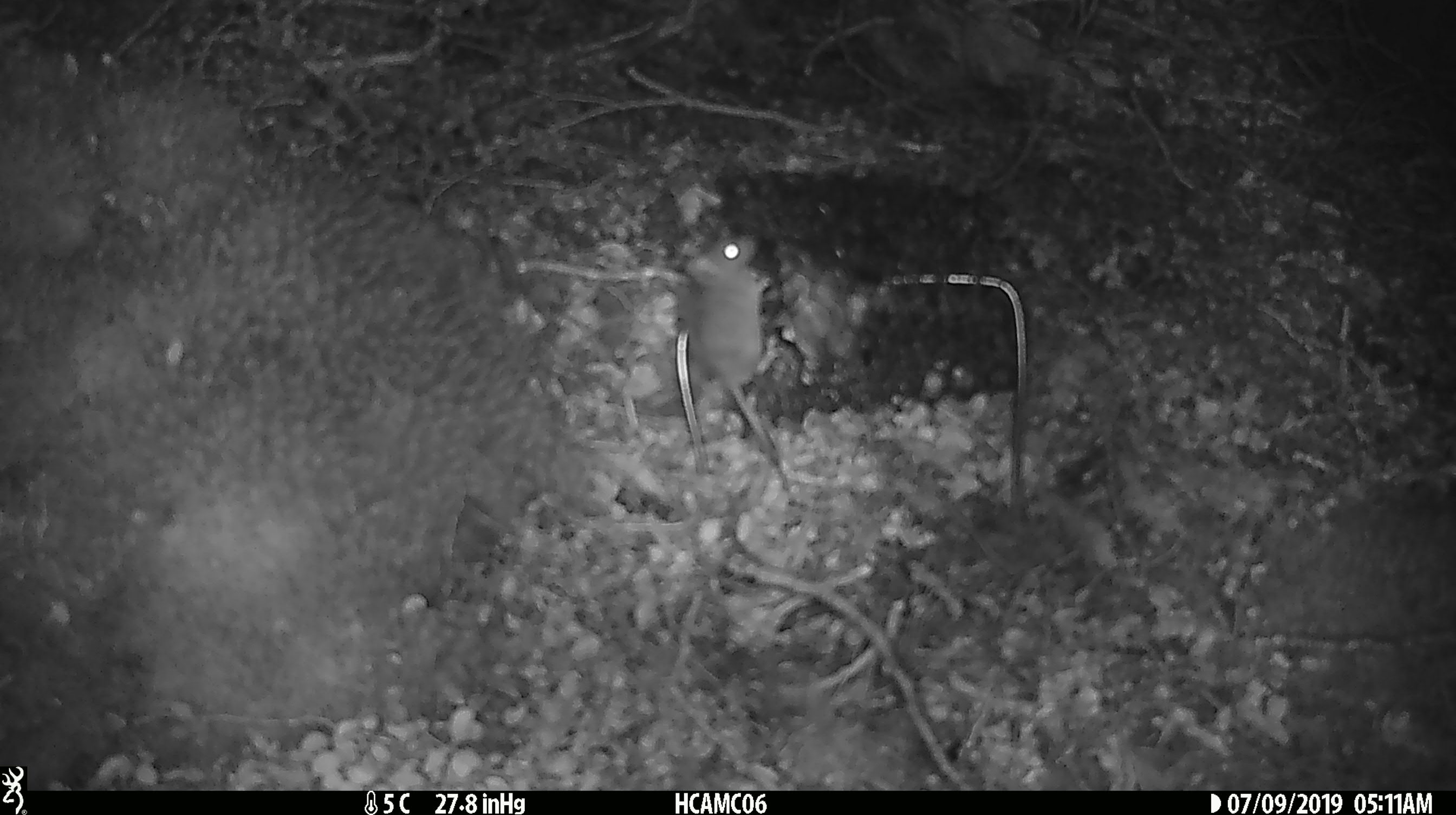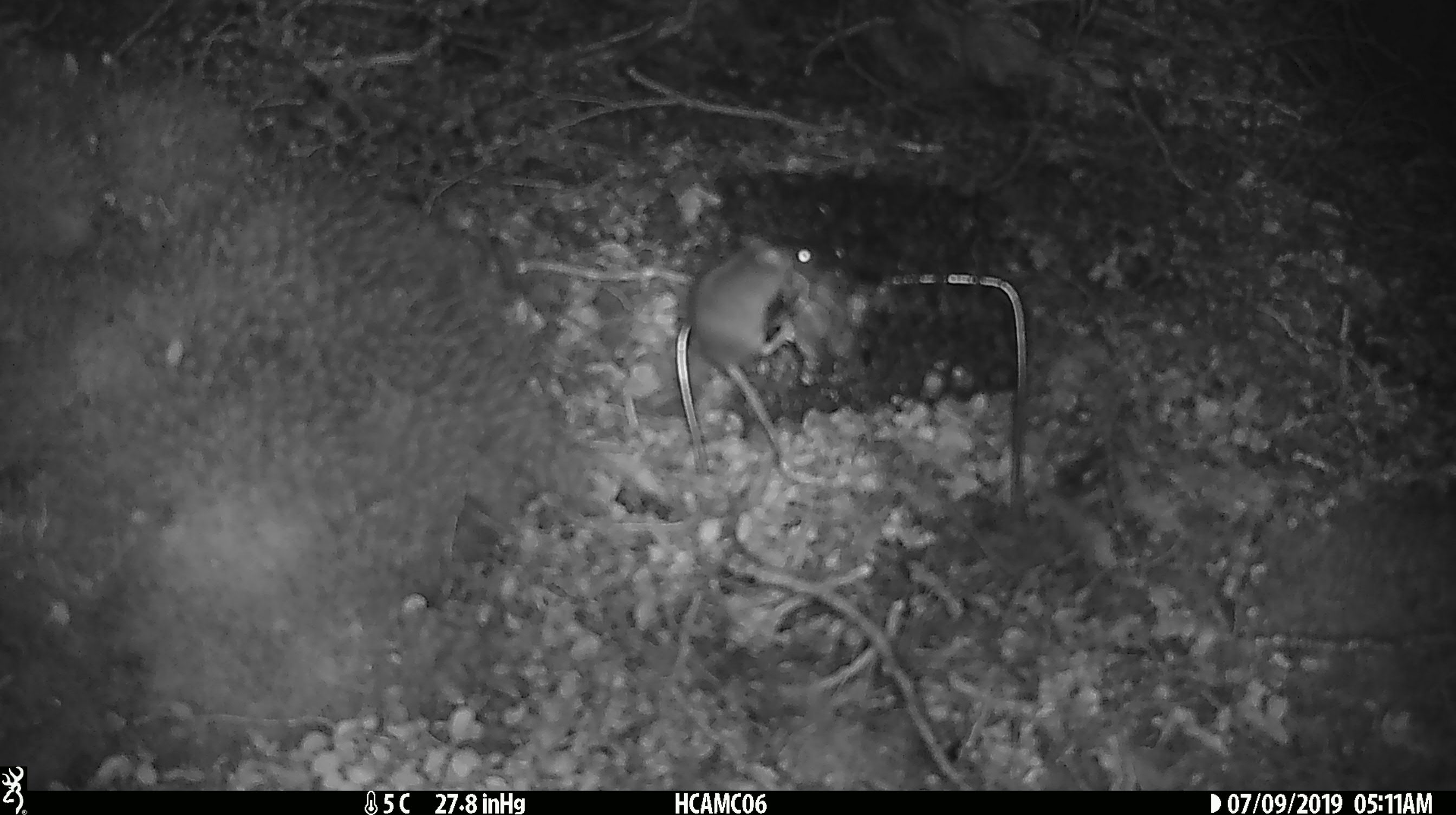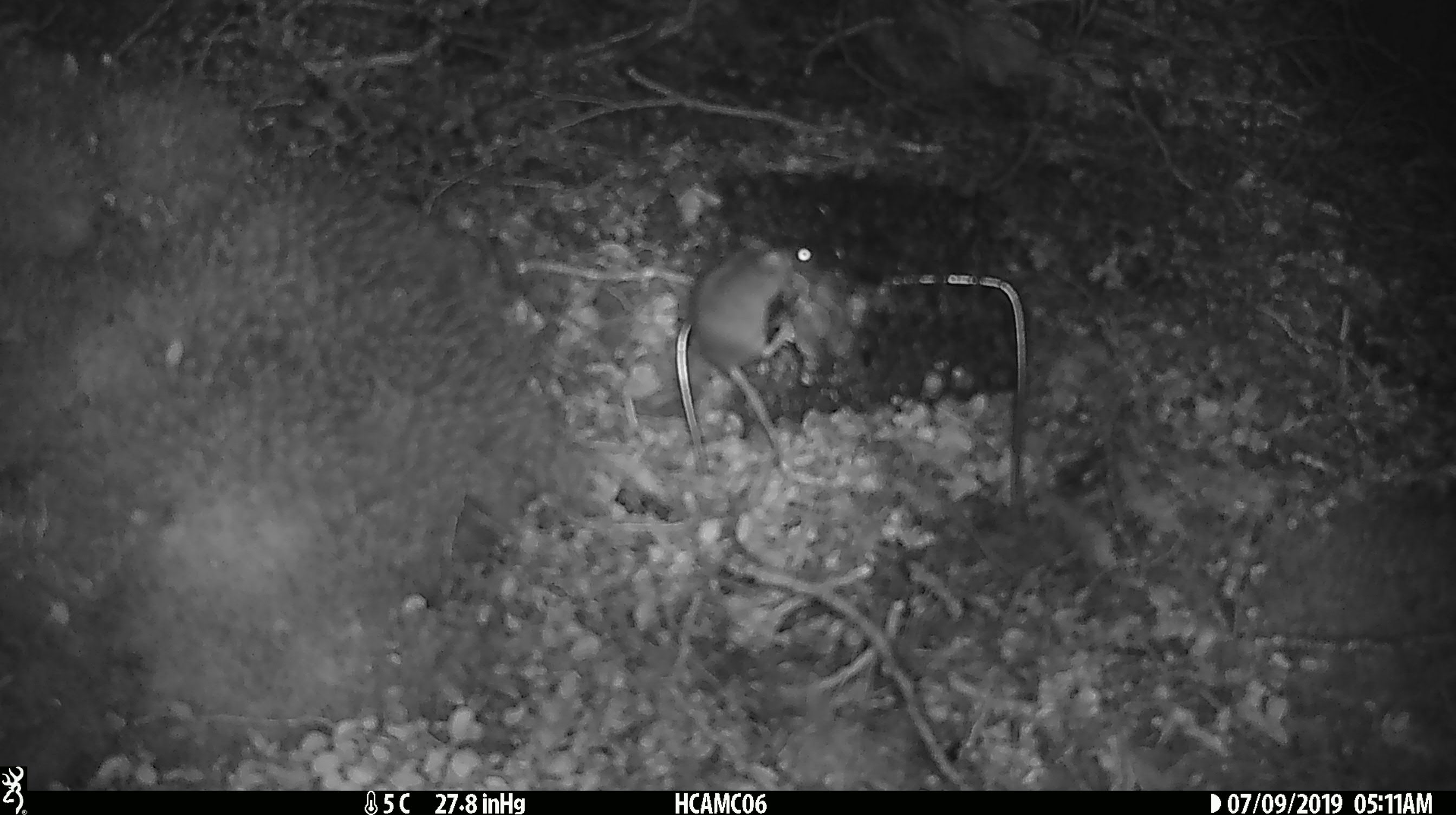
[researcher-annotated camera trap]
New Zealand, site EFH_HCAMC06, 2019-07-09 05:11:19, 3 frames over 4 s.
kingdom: Animalia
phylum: Chordata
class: Mammalia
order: Rodentia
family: Muridae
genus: Mus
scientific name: Mus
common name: mouse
Mouse (Mus).